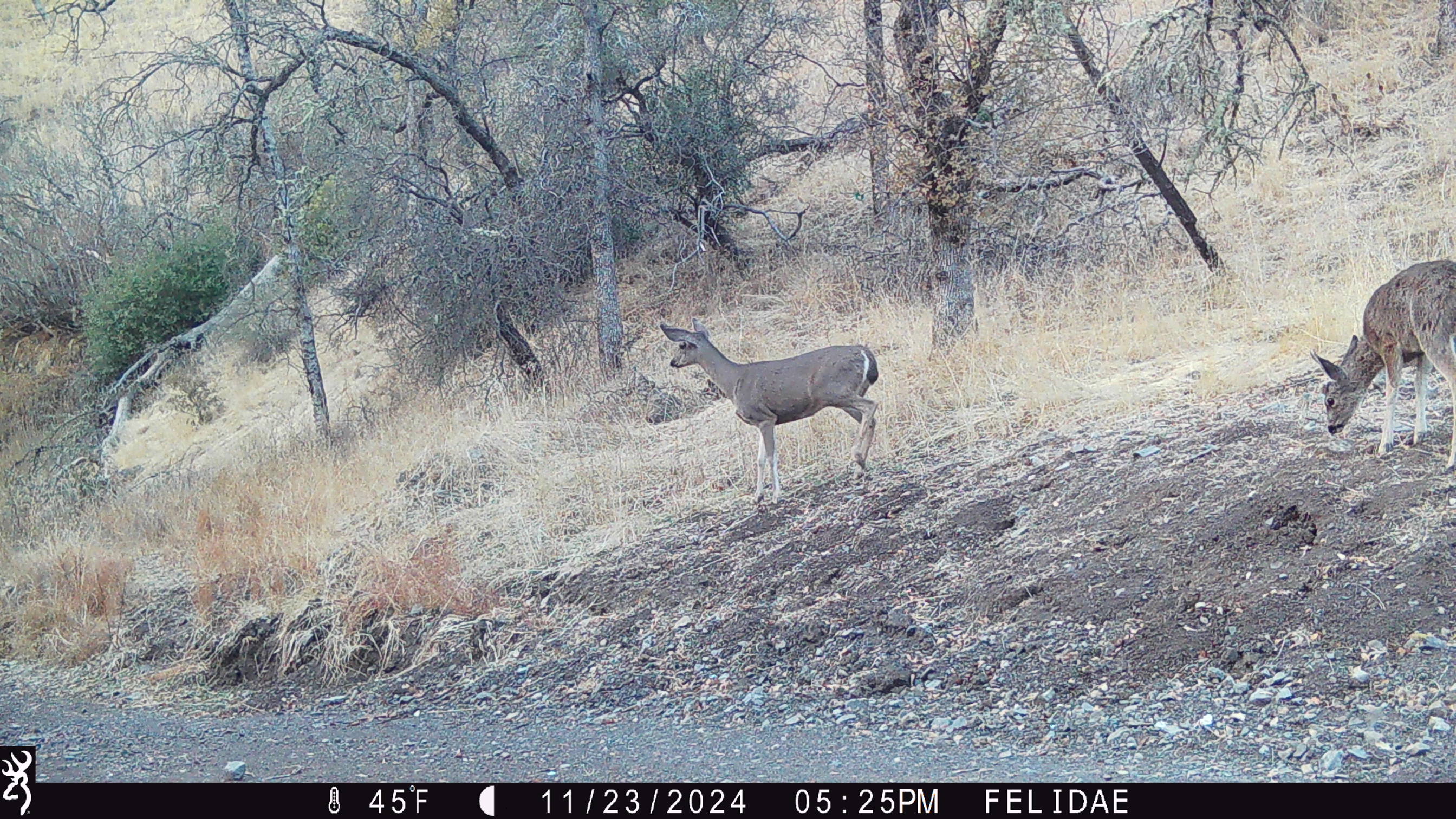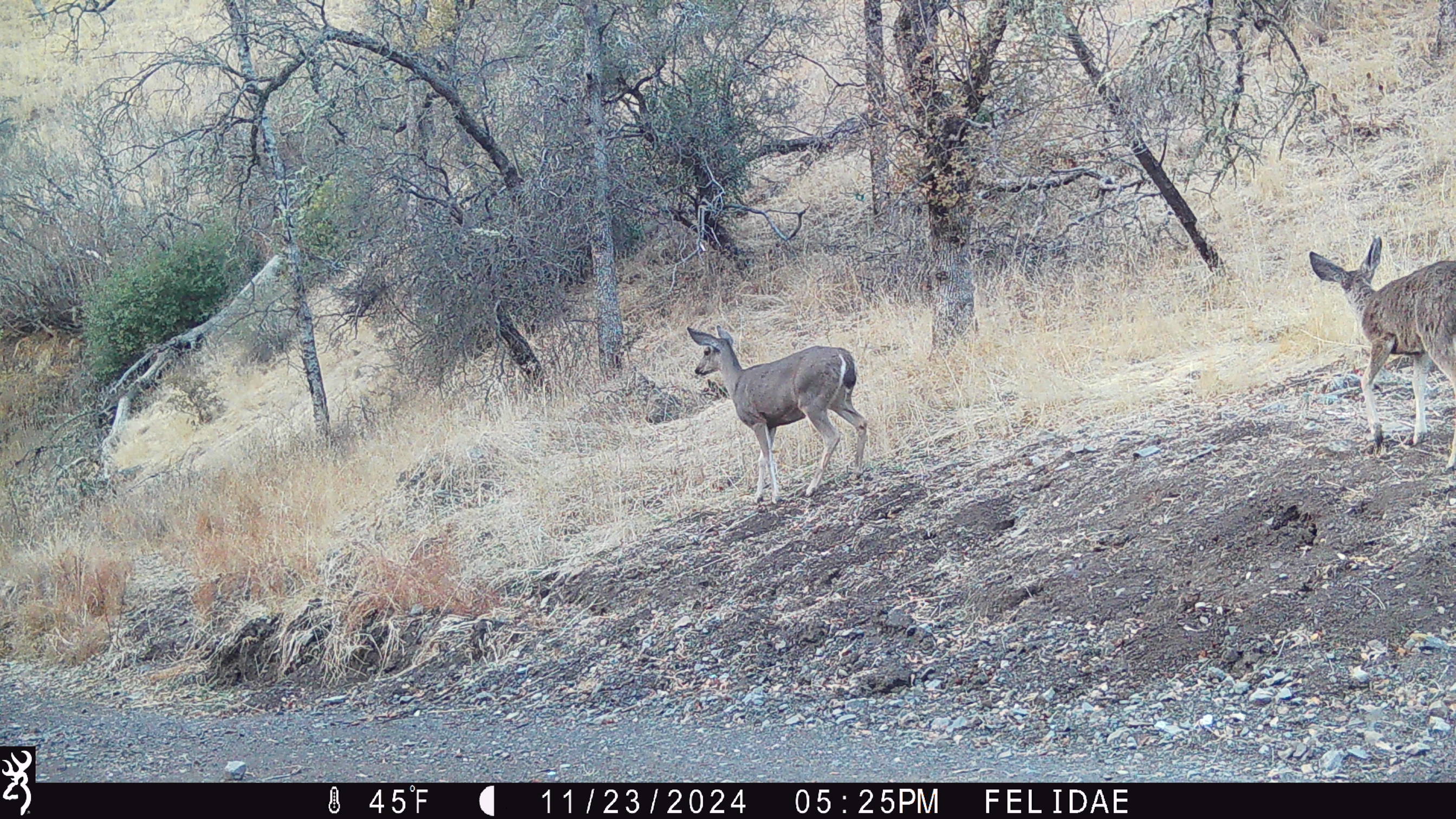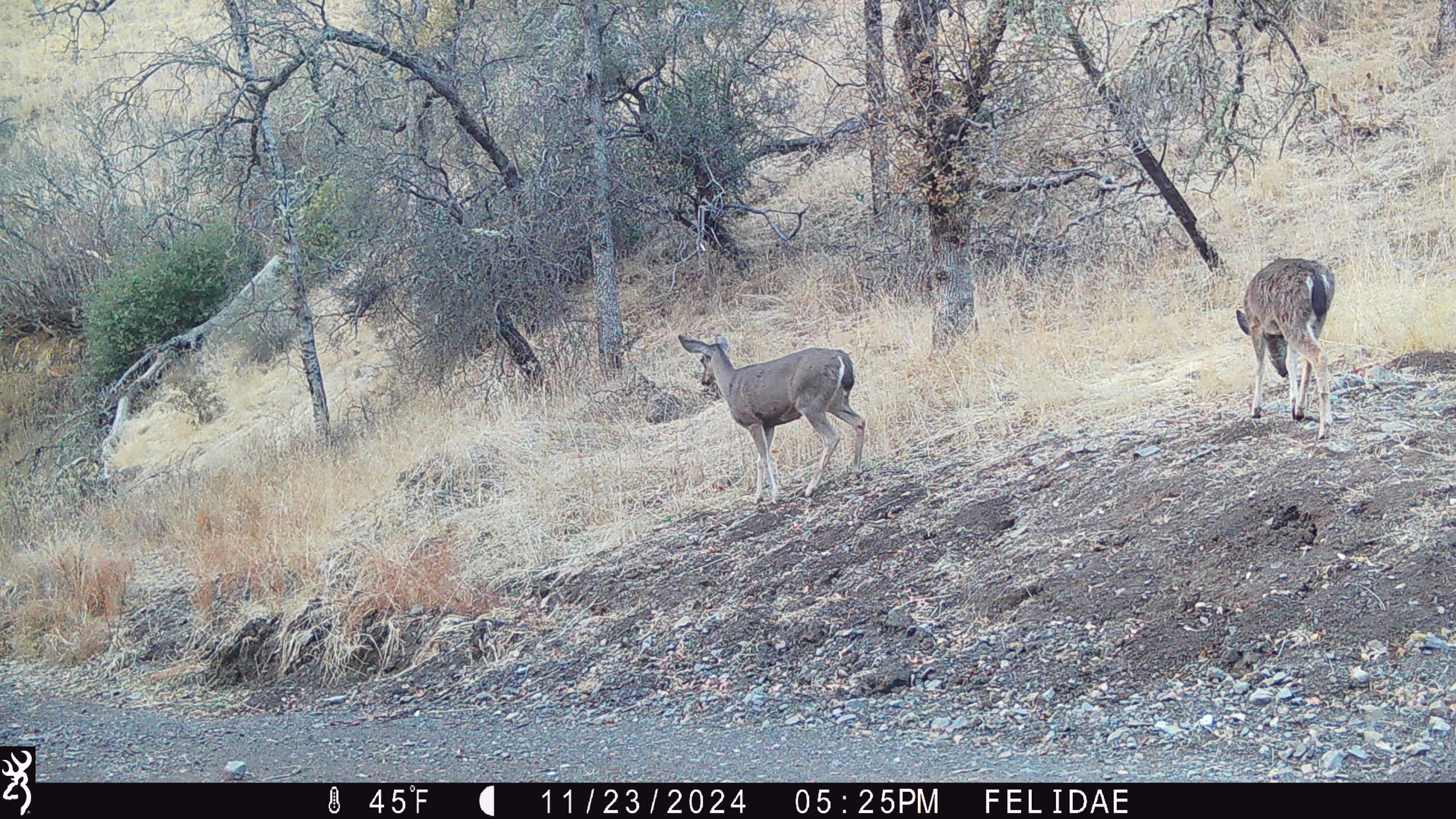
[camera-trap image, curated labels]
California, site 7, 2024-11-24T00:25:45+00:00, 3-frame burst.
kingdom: Animalia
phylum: Chordata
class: Mammalia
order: Artiodactyla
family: Cervidae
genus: Odocoileus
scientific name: Odocoileus hemionus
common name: mule deer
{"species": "mule deer (Odocoileus hemionus)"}